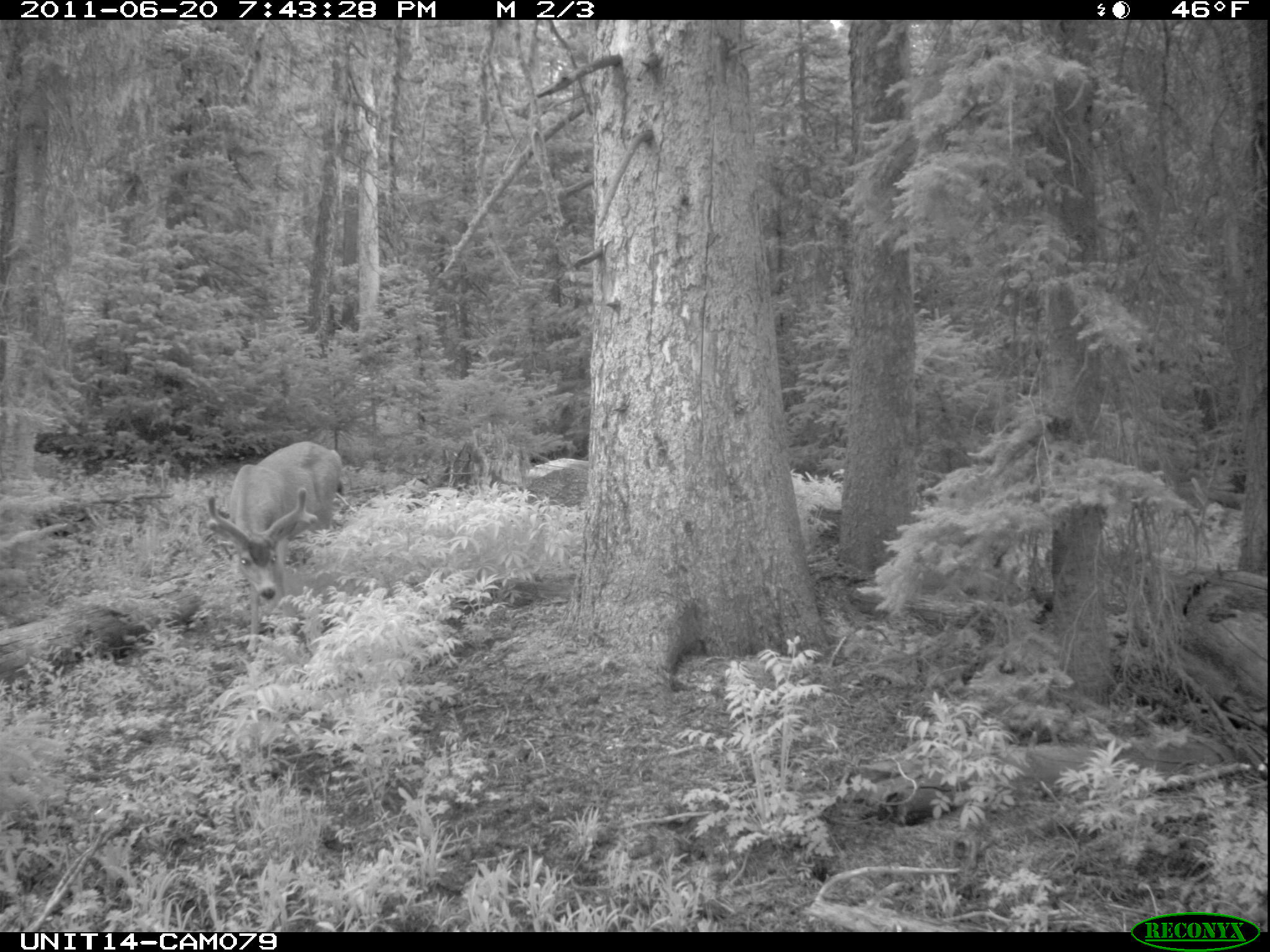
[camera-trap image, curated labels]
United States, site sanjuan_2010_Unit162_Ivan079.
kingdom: Animalia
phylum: Chordata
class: Mammalia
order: Artiodactyla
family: Cervidae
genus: Odocoileus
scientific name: Odocoileus hemionus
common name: mule deer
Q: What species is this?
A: Odocoileus hemionus (mule deer).